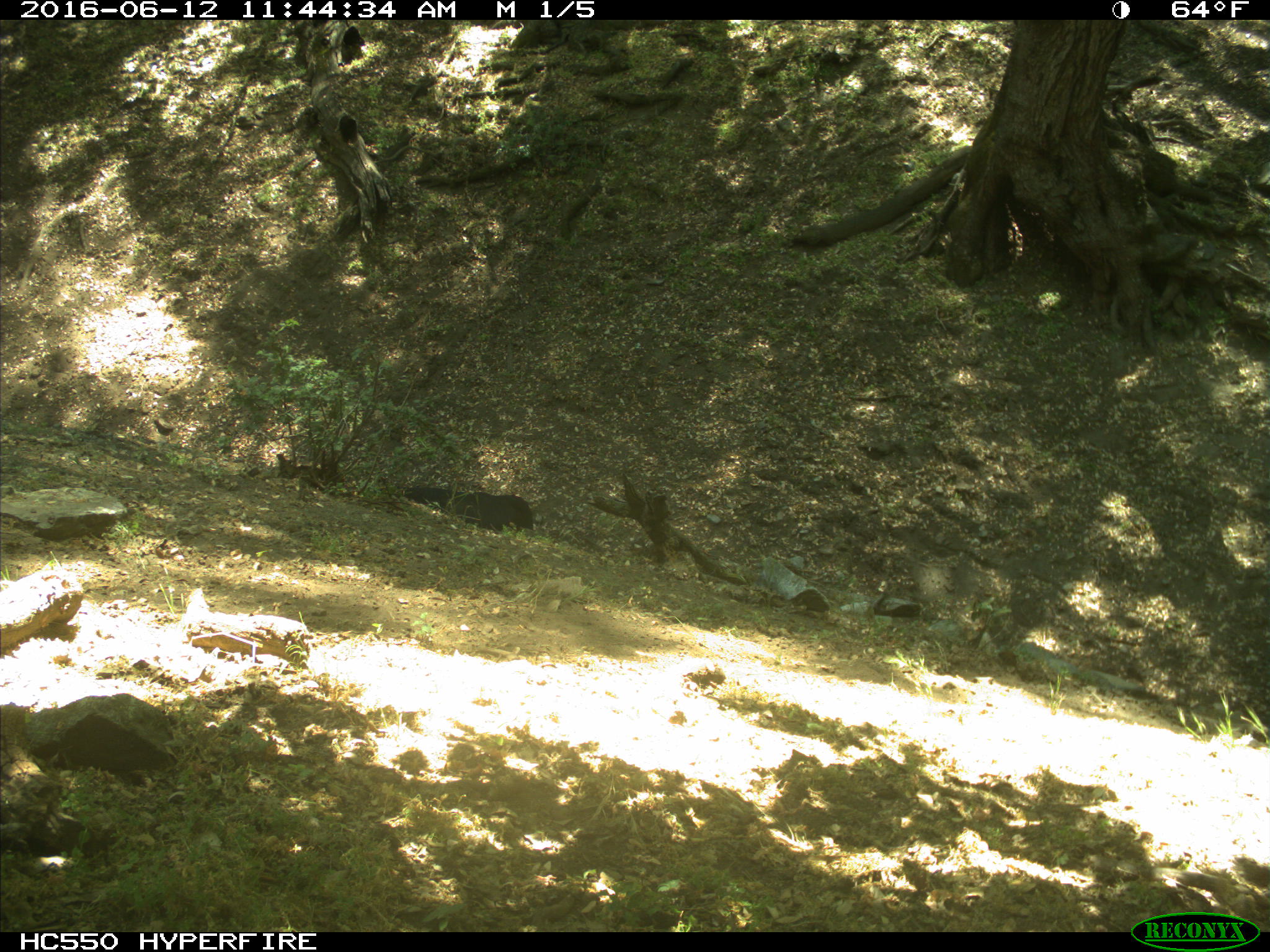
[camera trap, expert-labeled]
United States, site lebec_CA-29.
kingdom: Animalia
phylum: Chordata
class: Mammalia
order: Artiodactyla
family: Bovidae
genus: Bos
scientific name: Bos taurus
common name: domestic cow